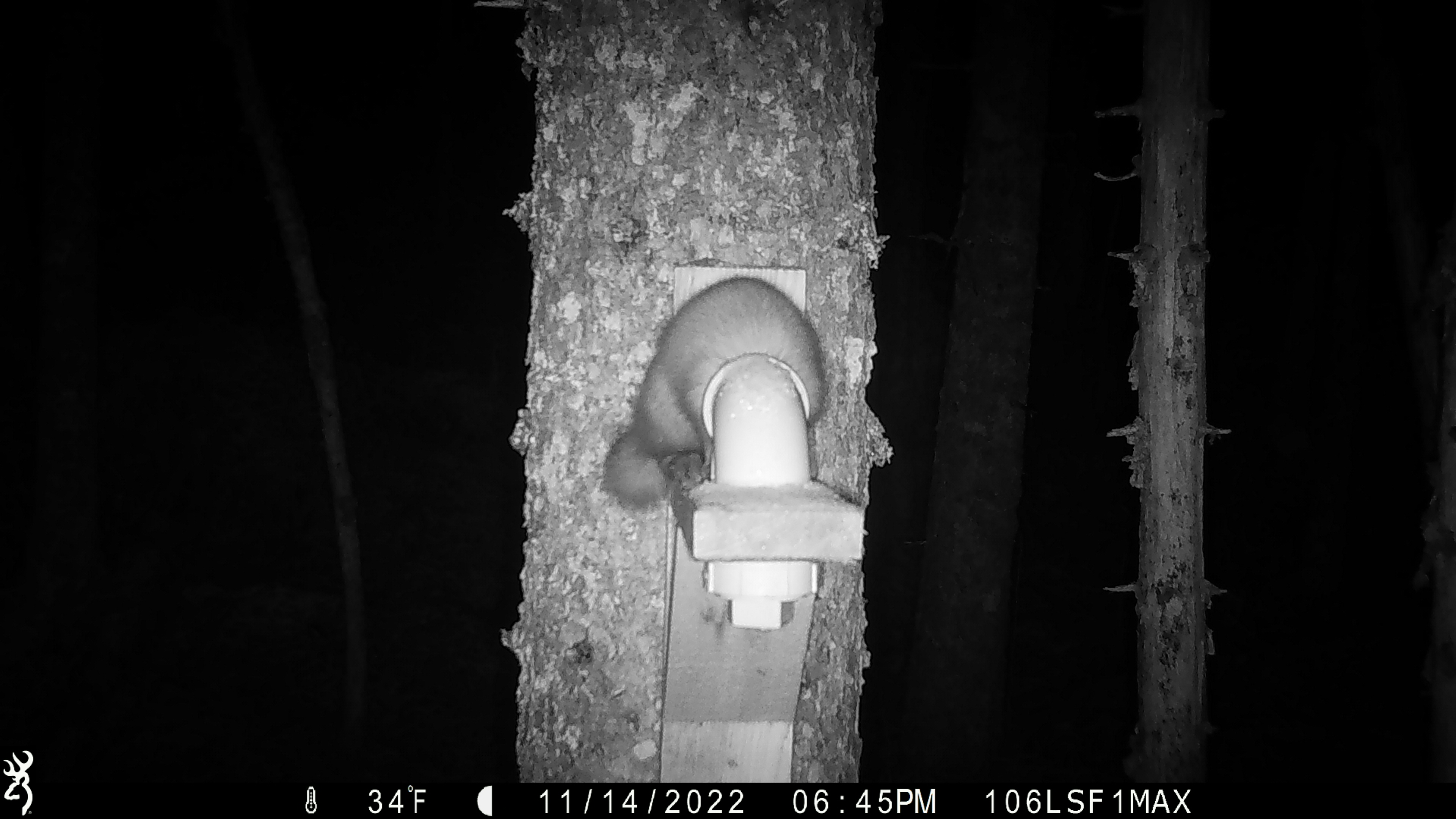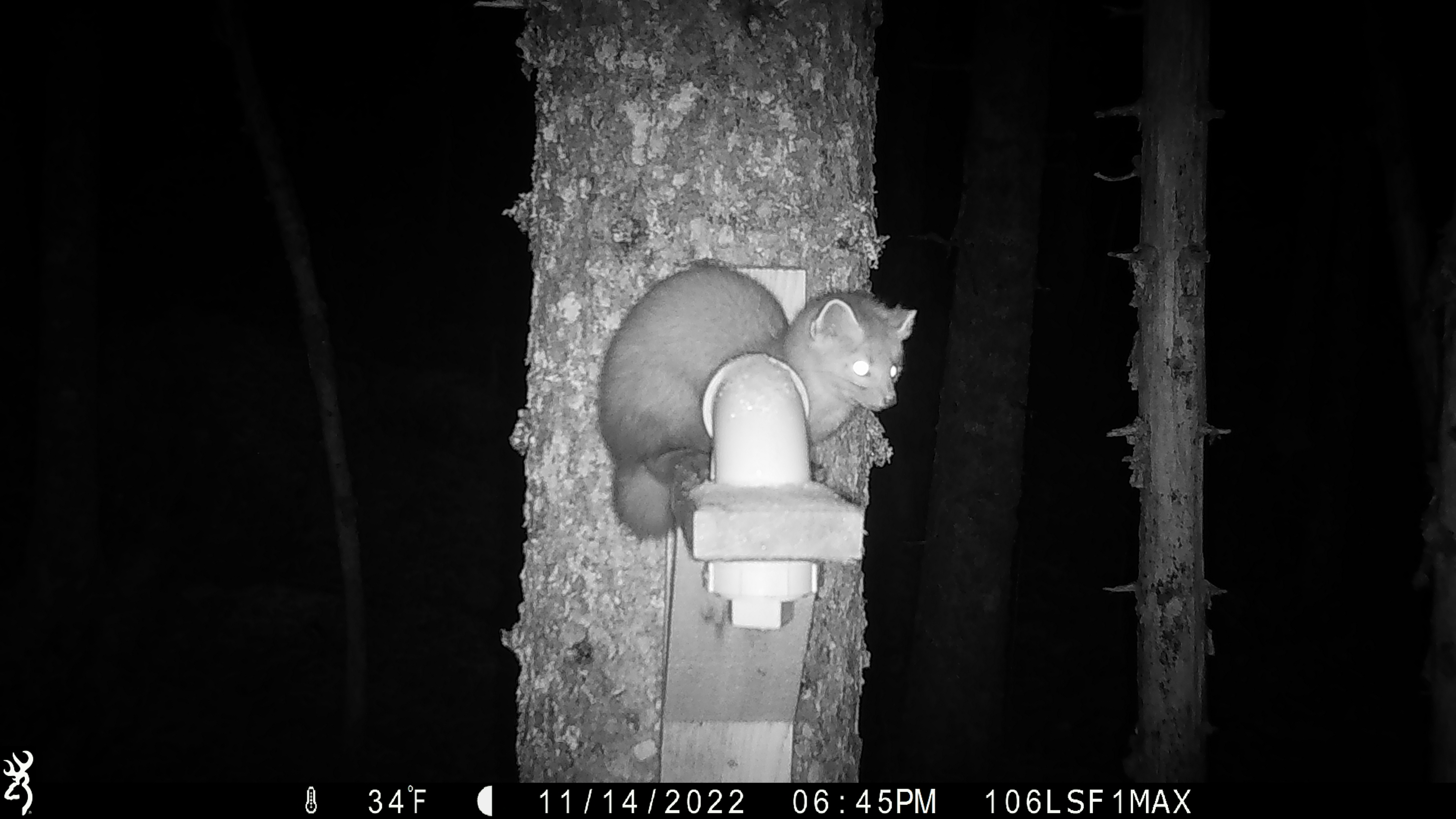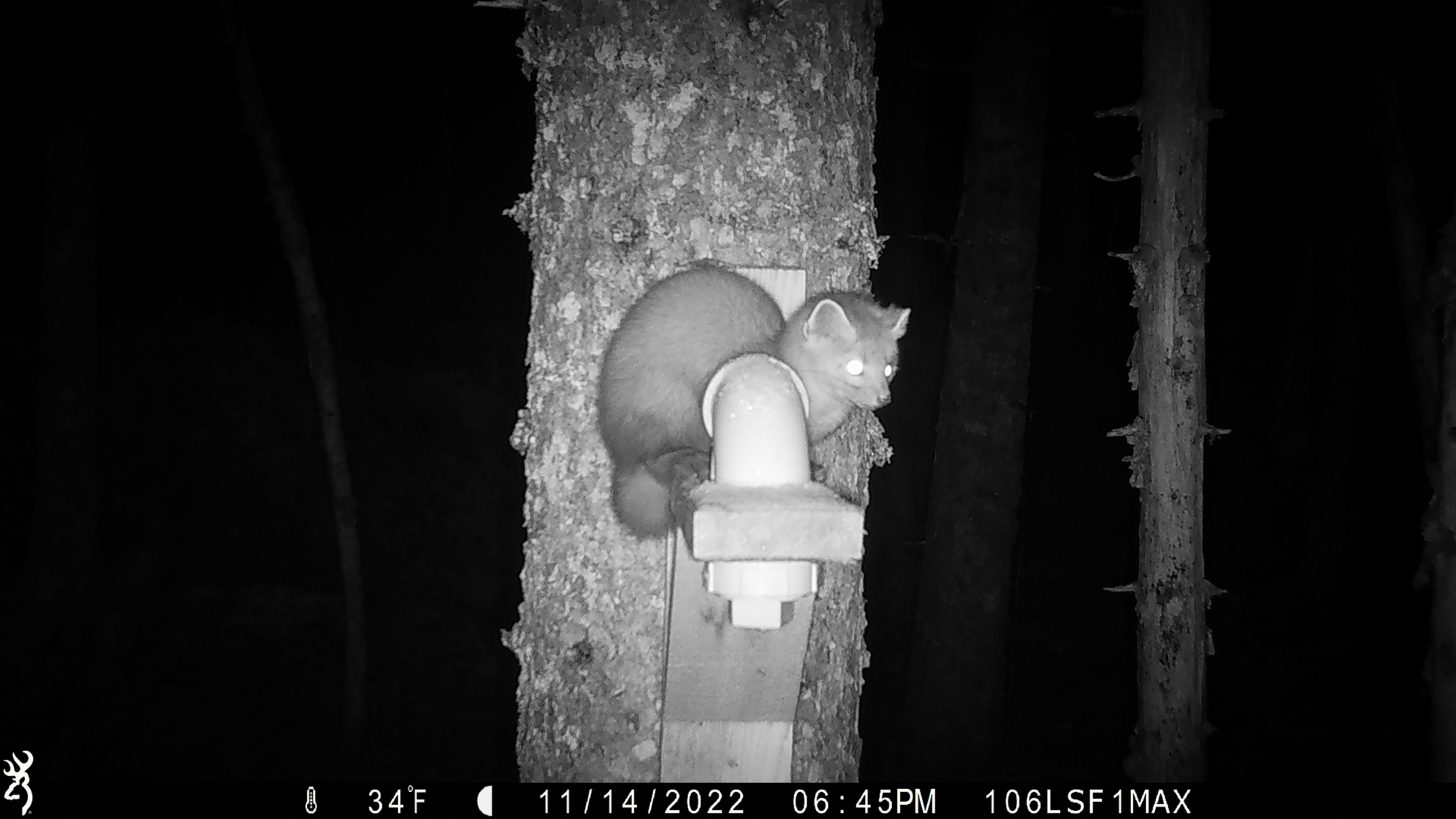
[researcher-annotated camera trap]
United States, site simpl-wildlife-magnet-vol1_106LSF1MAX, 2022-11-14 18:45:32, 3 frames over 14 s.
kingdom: Animalia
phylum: Chordata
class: Mammalia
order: Carnivora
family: Mustelidae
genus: Martes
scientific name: Martes americana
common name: american marten